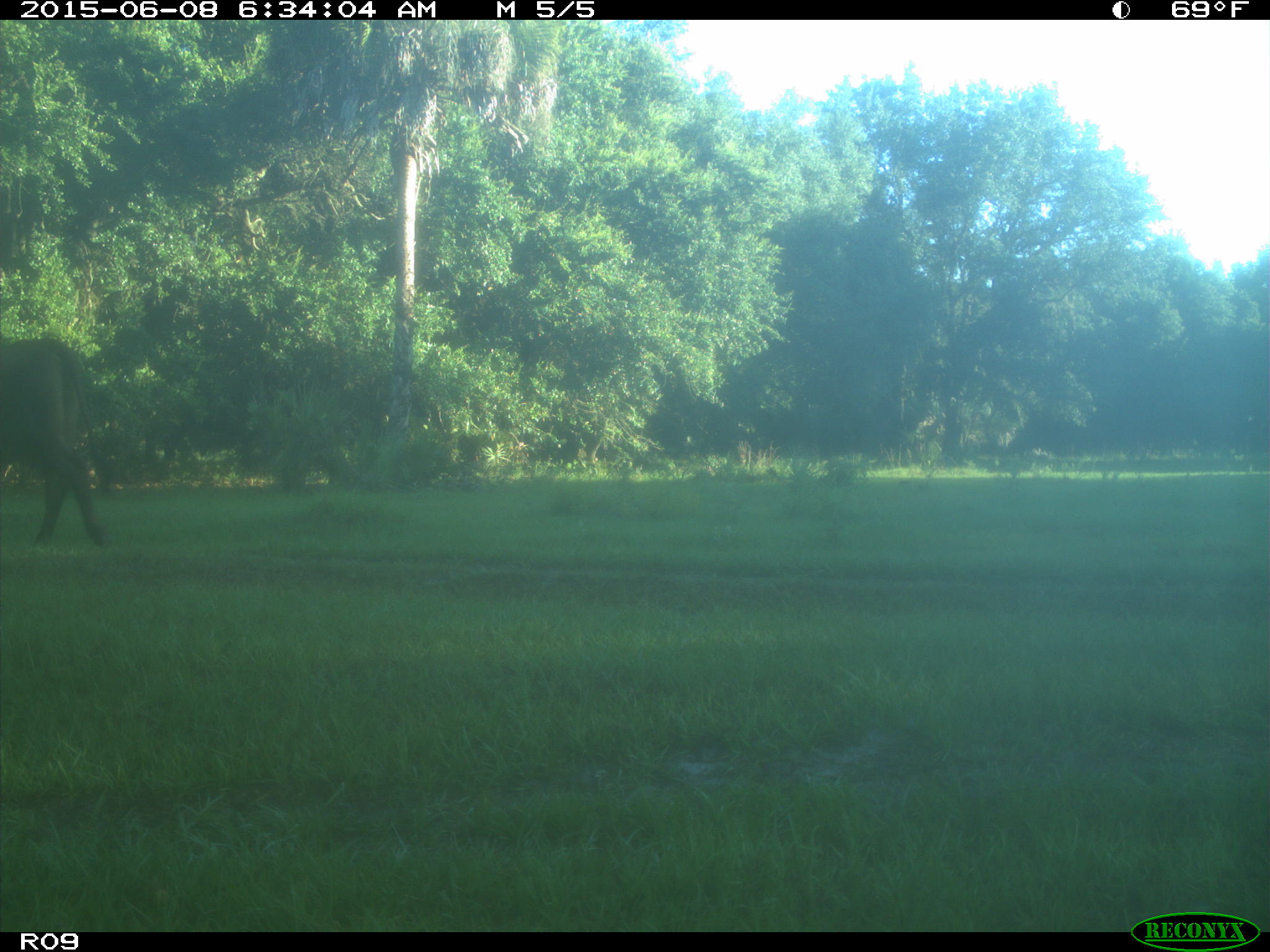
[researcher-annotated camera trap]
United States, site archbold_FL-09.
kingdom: Animalia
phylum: Chordata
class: Mammalia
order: Artiodactyla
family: Bovidae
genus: Bos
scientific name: Bos taurus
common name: domestic cow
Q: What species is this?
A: Bos taurus (domestic cow).